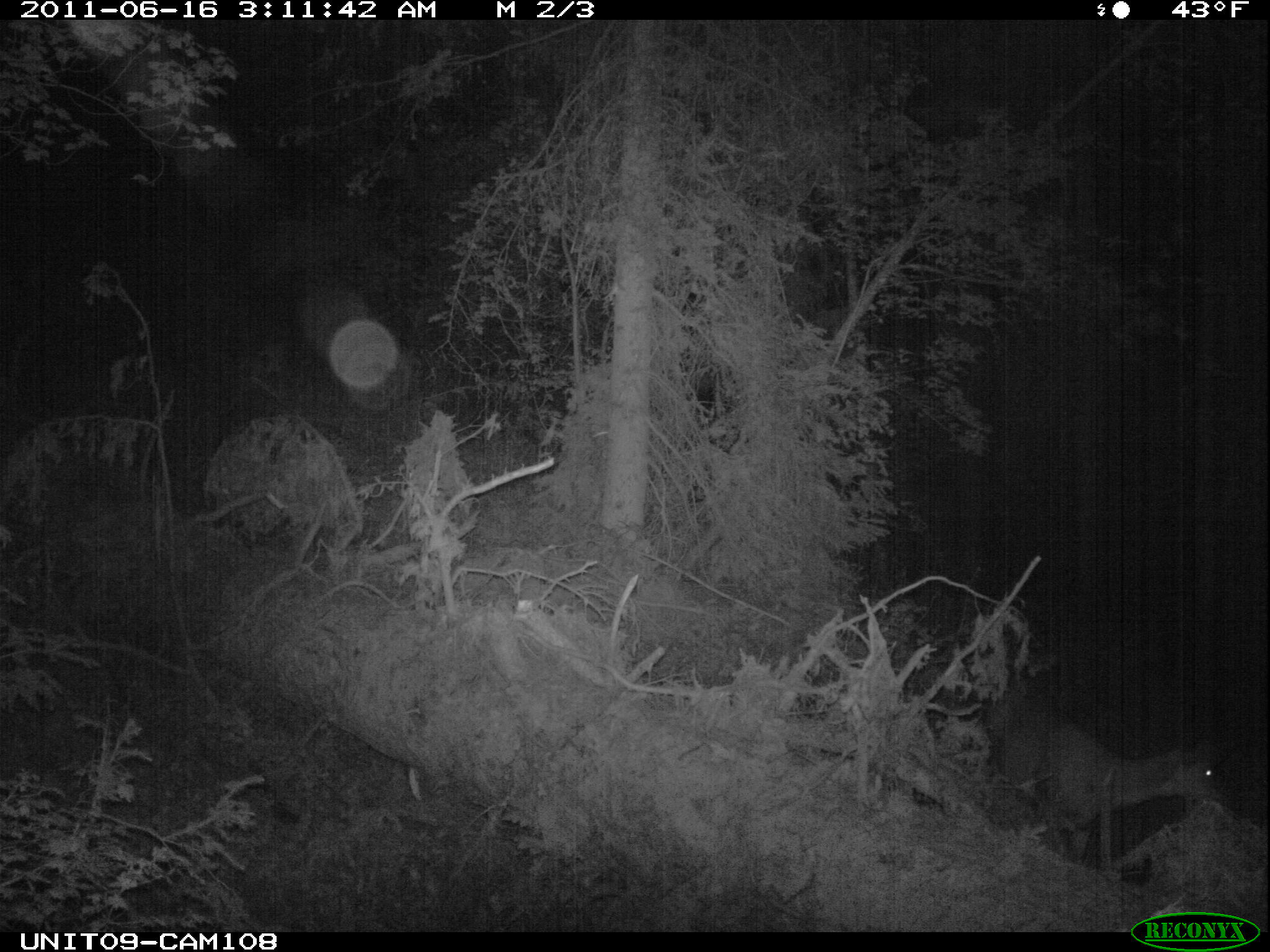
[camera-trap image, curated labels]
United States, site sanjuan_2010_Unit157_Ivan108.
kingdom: Animalia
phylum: Chordata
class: Mammalia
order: Artiodactyla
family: Cervidae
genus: Odocoileus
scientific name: Odocoileus hemionus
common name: mule deer